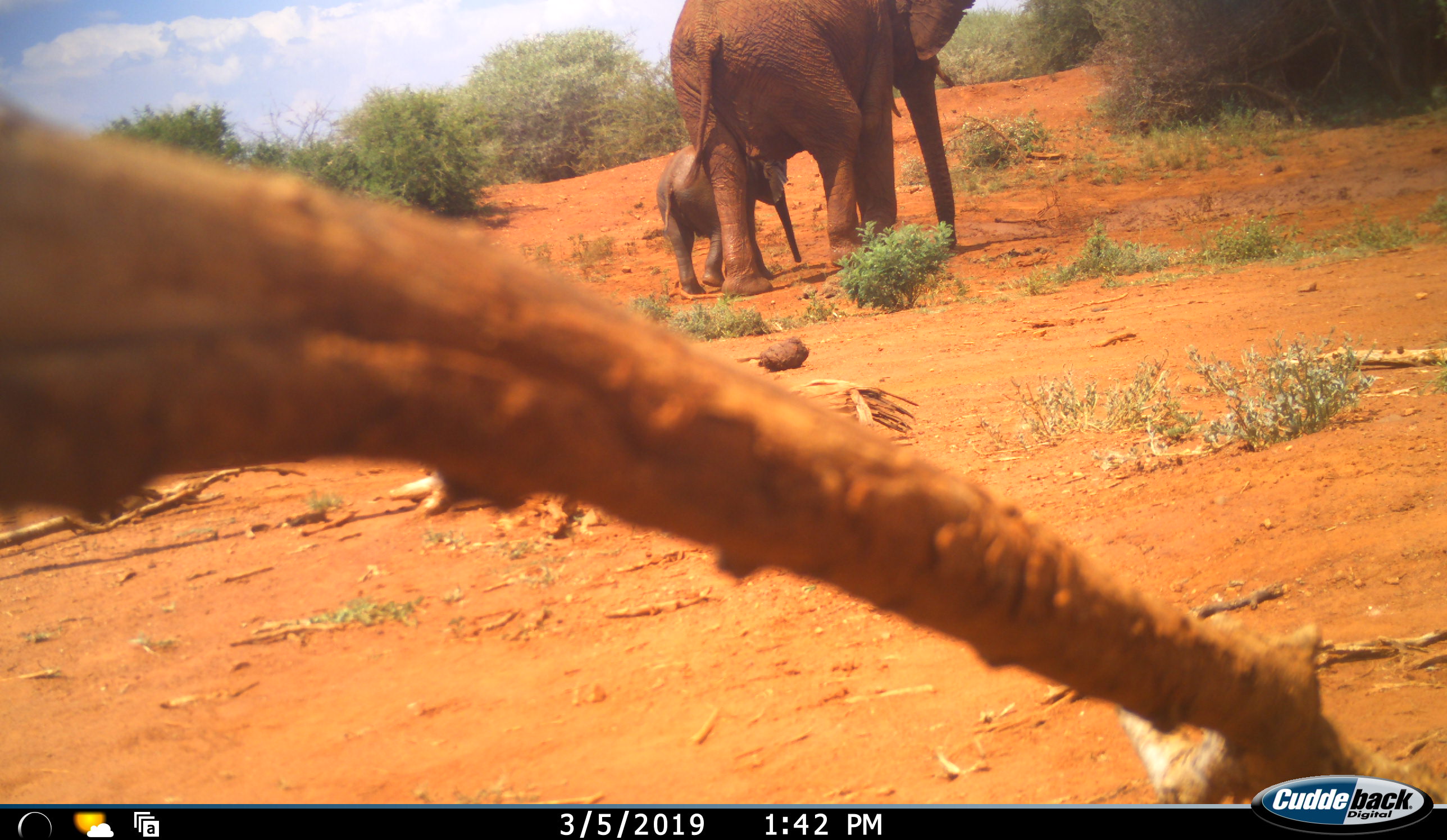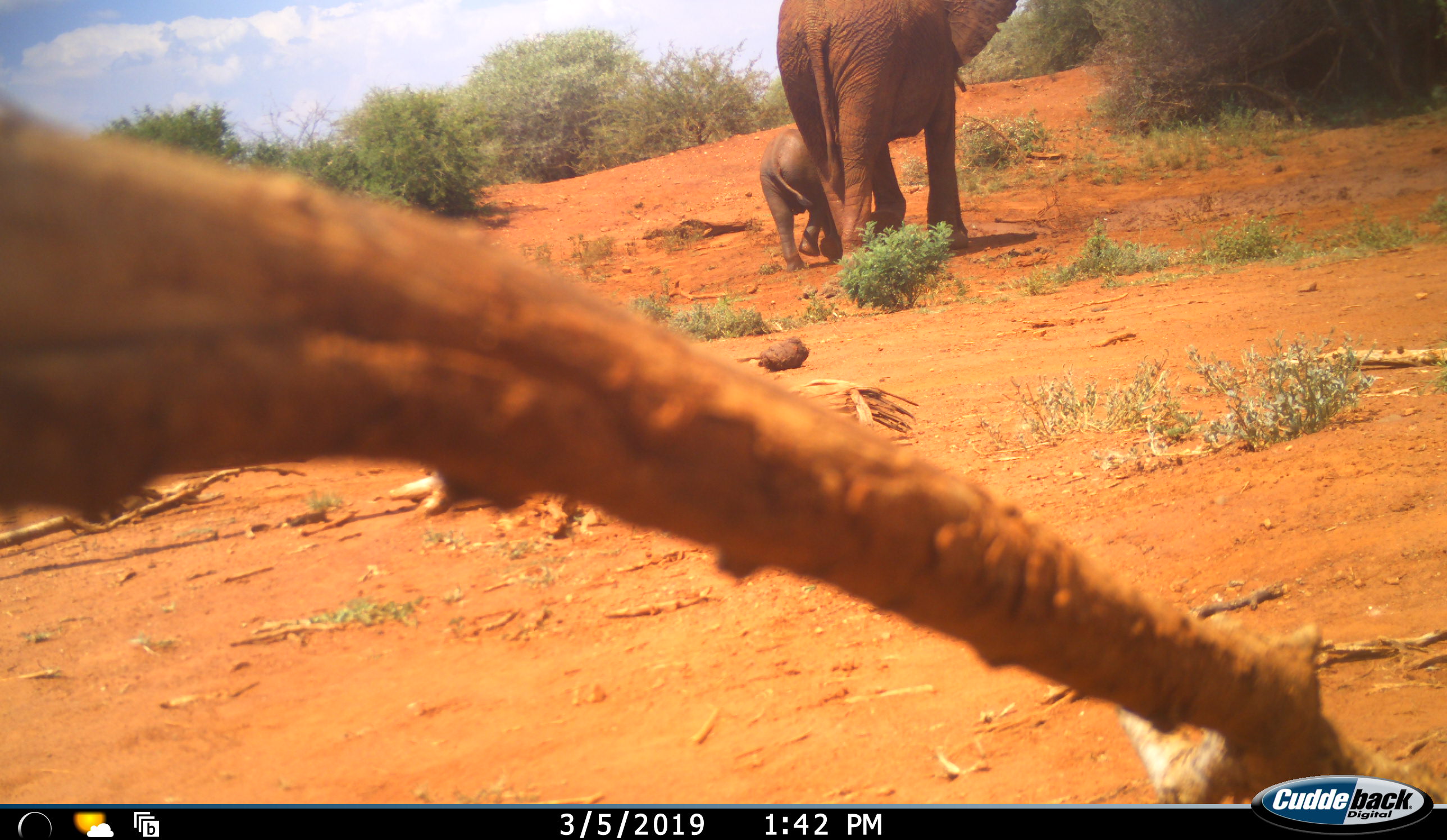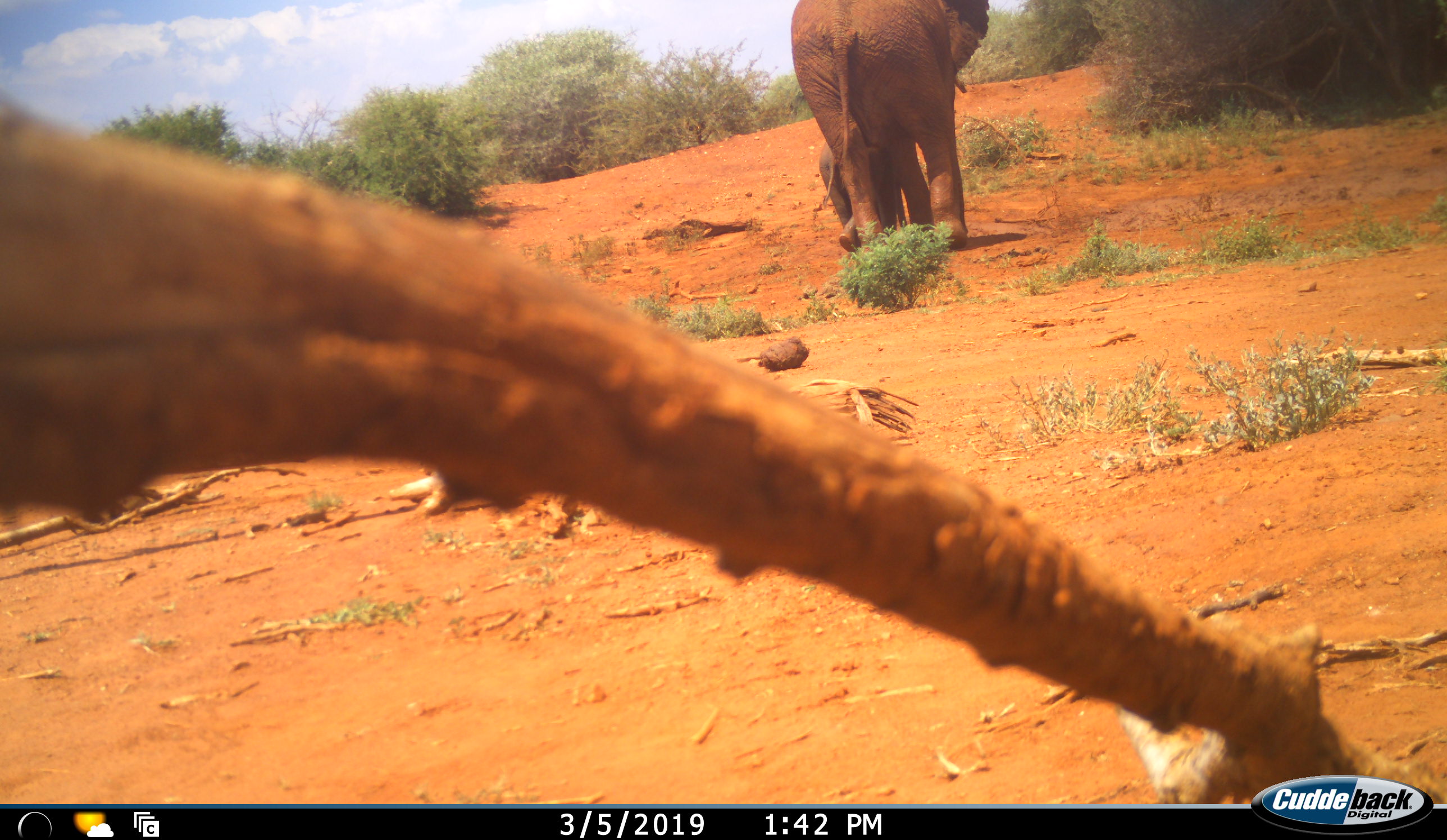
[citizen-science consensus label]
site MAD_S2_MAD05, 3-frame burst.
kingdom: Animalia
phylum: Chordata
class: Mammalia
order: Proboscidea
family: Elephantidae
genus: Loxodonta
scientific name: Loxodonta africana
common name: african bush elephant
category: elephant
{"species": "elephant (african bush elephant) (Loxodonta africana)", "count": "2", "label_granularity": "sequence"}